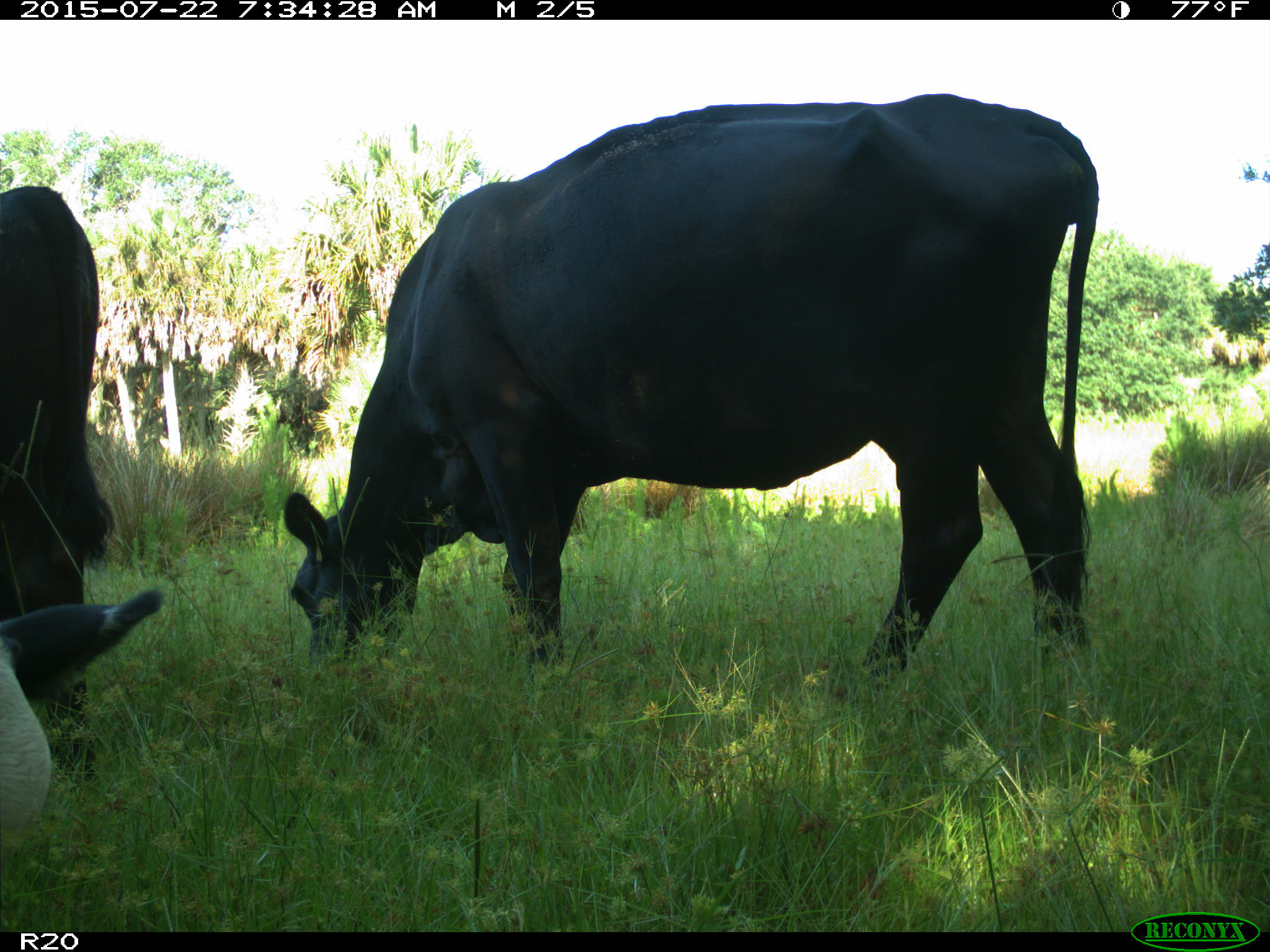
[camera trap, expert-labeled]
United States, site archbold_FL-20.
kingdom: Animalia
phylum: Chordata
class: Mammalia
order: Artiodactyla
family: Bovidae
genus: Bos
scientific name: Bos taurus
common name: domestic cow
Bos taurus (domestic cow).